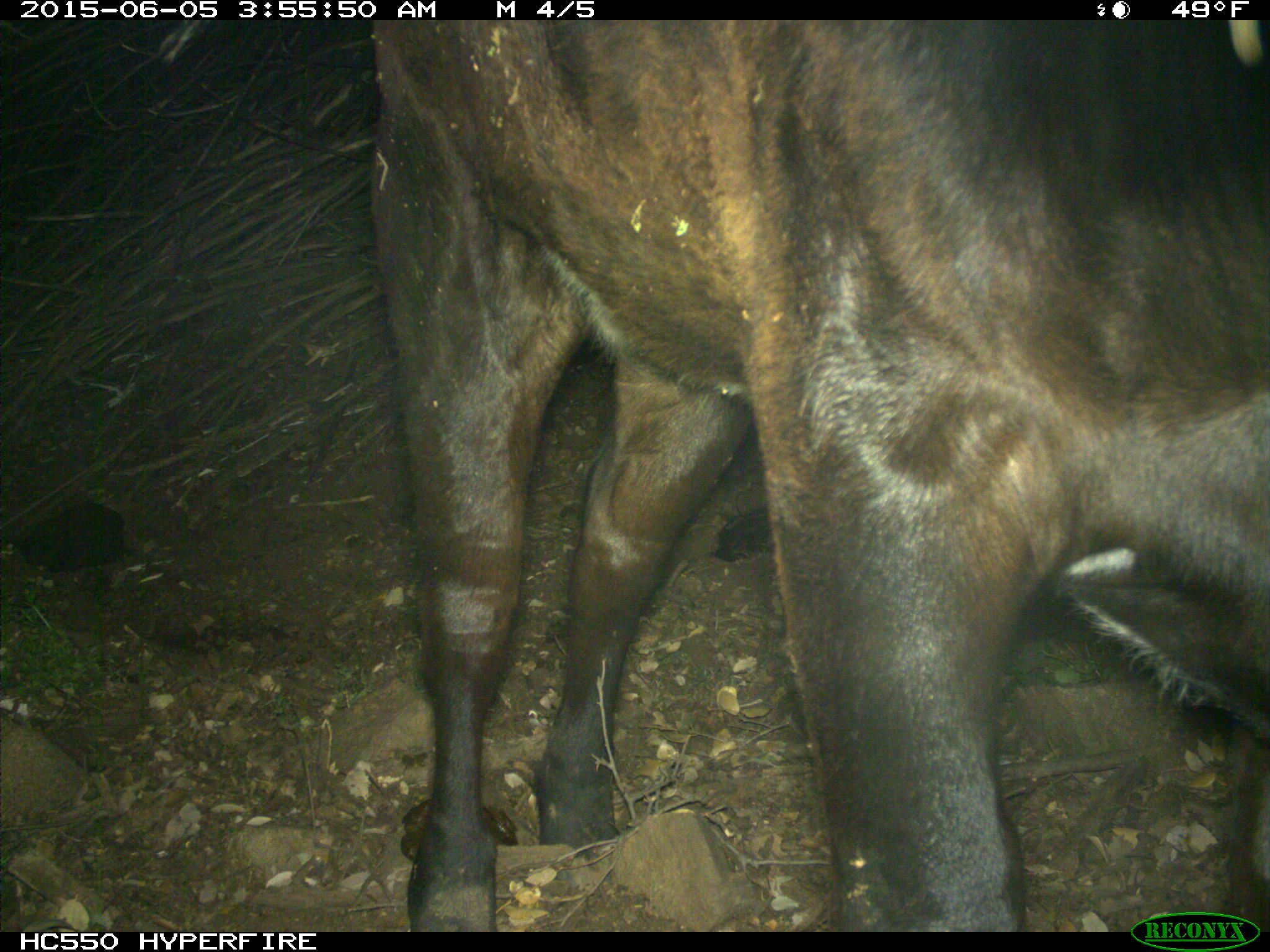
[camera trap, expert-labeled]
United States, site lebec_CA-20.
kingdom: Animalia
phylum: Chordata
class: Mammalia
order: Artiodactyla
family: Bovidae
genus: Bos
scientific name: Bos taurus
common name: domestic cow